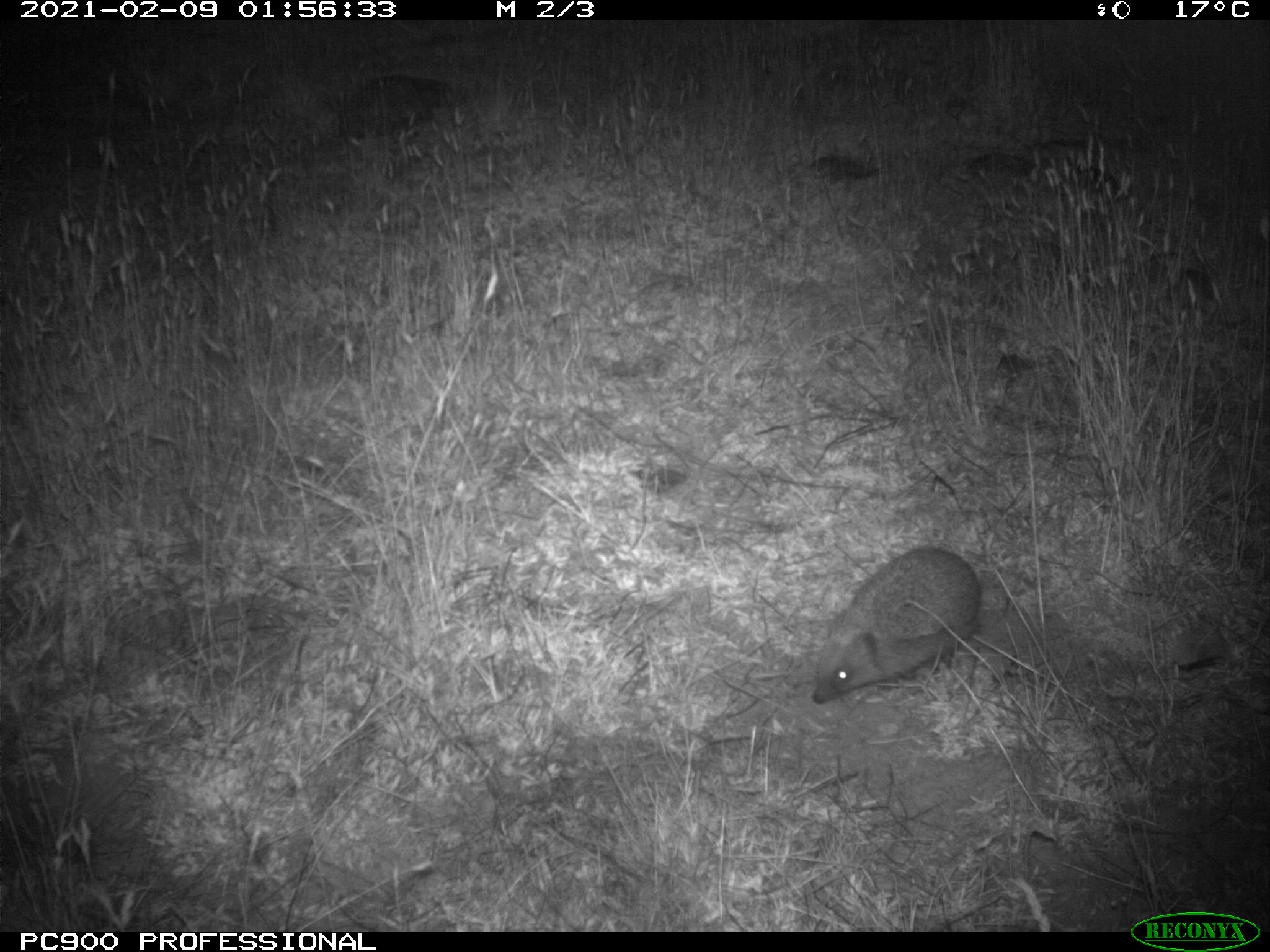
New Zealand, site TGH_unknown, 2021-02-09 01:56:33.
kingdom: Animalia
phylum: Chordata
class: Mammalia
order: Eulipotyphla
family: Erinaceidae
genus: Erinaceus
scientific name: Erinaceus europaeus europaeus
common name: european hedgehog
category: hedgehog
Hedgehog (european hedgehog) (Erinaceus europaeus europaeus).